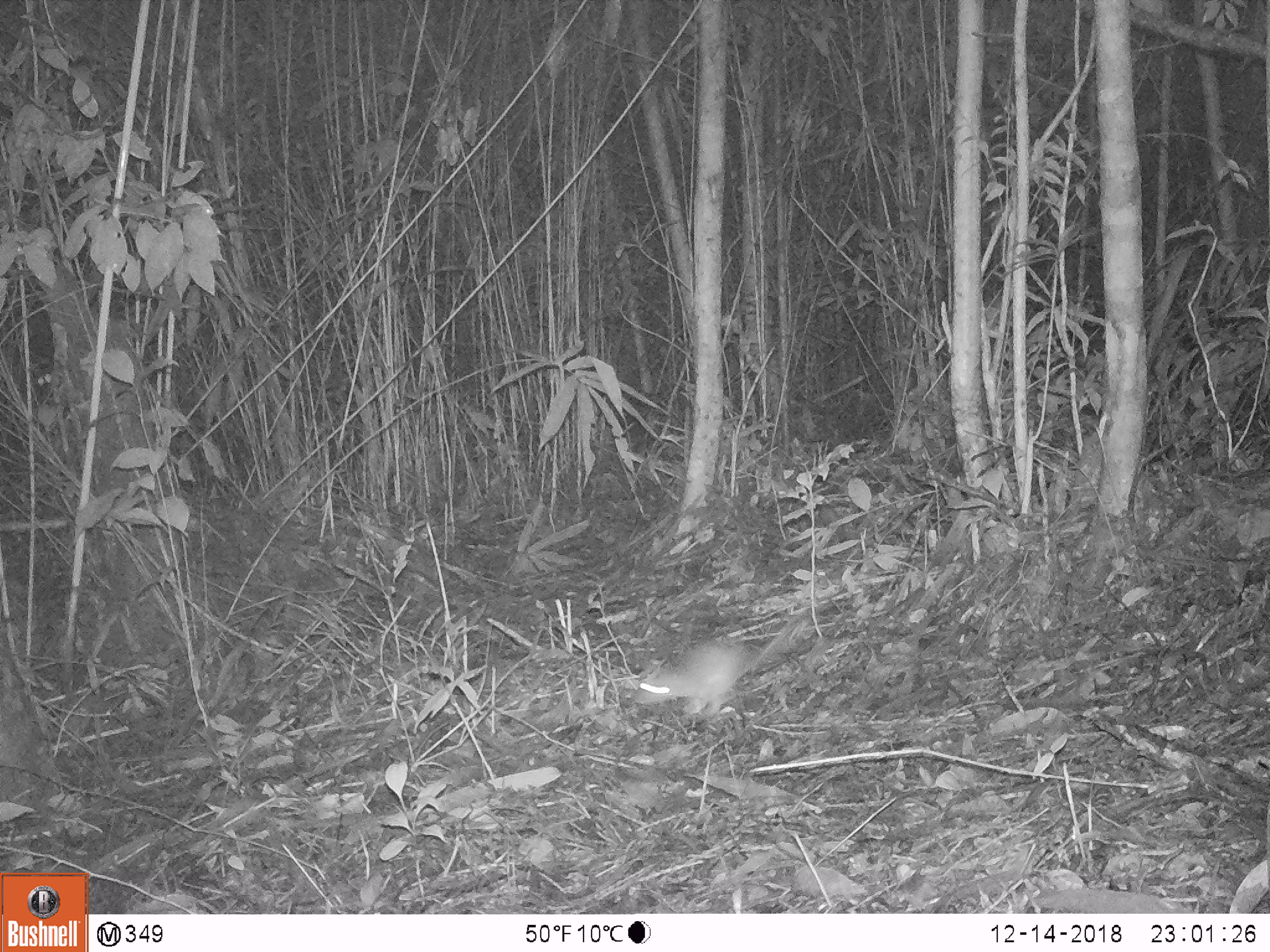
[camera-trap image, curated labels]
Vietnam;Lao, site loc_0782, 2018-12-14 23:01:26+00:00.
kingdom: Animalia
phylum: Chordata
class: Mammalia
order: Rodentia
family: Muridae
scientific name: Muridae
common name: old-world mice and rats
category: unidentified murid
Unidentified murid (old-world mice and rats) (Muridae). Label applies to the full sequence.